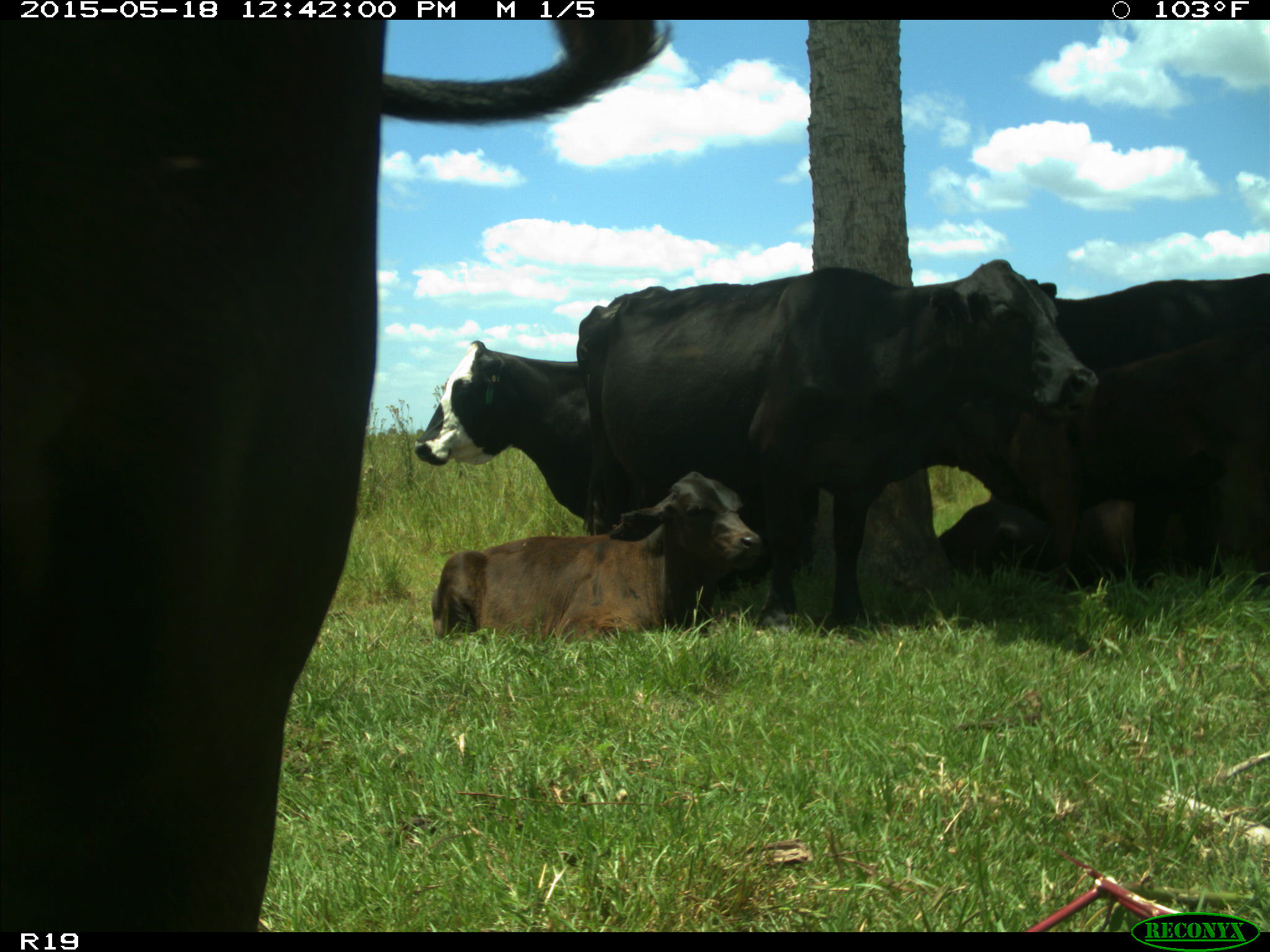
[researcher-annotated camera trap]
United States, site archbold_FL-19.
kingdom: Animalia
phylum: Chordata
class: Mammalia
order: Artiodactyla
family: Bovidae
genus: Bos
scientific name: Bos taurus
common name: domestic cow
Bos taurus (domestic cow).